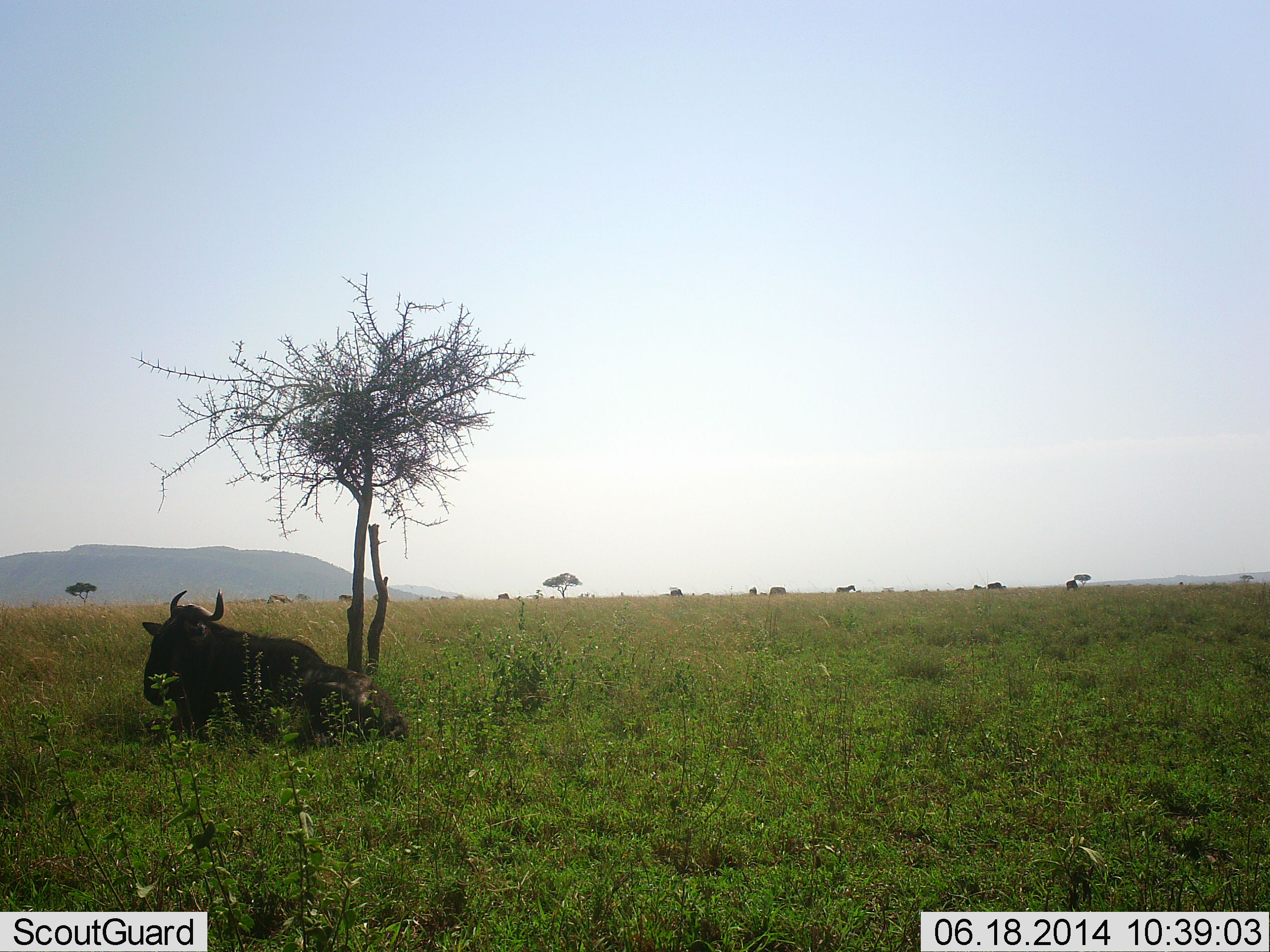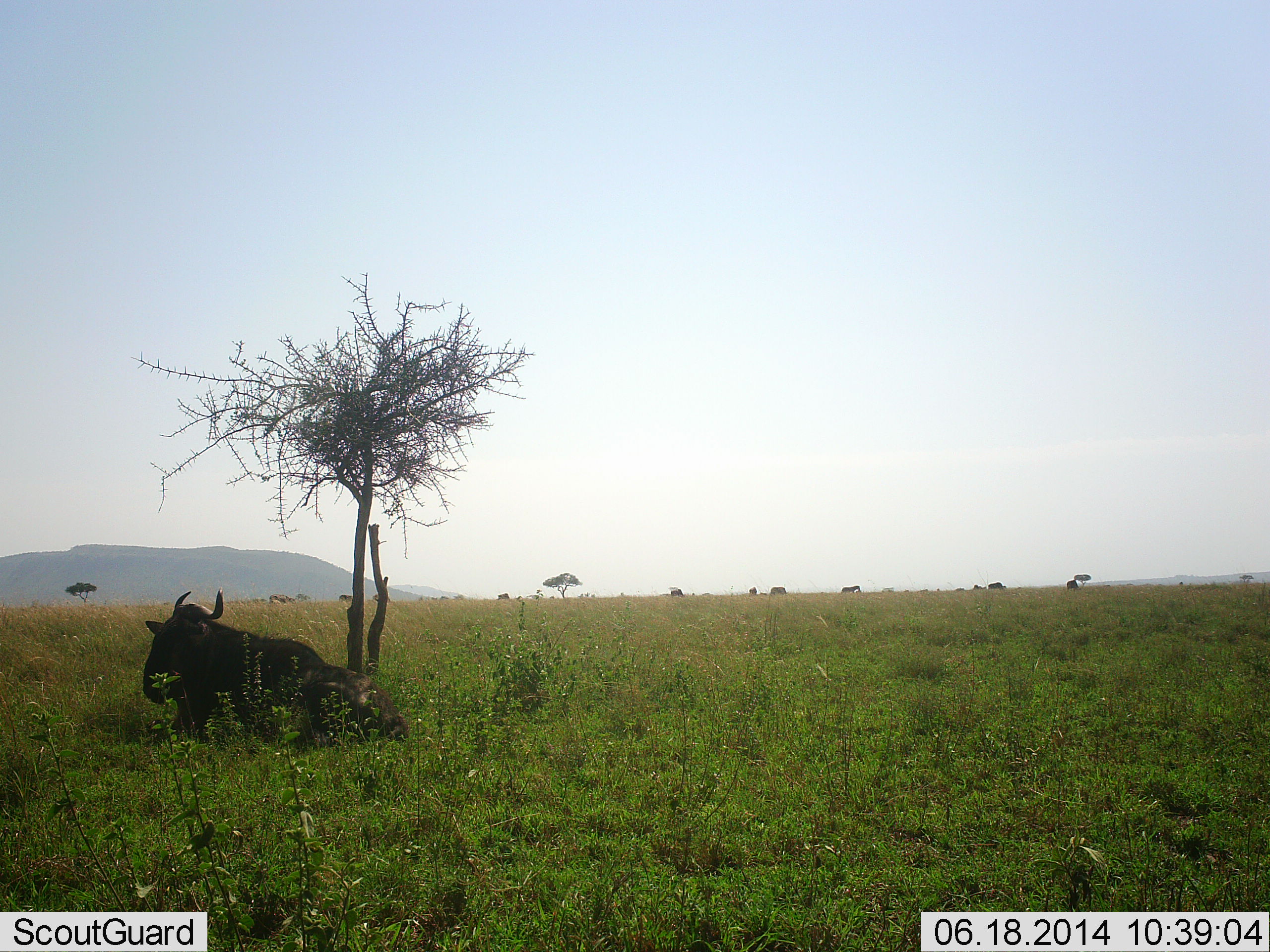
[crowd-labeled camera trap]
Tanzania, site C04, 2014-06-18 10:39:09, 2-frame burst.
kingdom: Animalia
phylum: Chordata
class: Mammalia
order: Artiodactyla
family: Bovidae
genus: Connochaetes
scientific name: Connochaetes taurinus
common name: blue wildebeest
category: wildebeest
Wildebeest (blue wildebeest) (Connochaetes taurinus), count 1. Behavior (volunteer vote fractions): standing 15%, resting 100%, moving 0%, interacting 0%. Young present (vote fraction): 0%. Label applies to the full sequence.